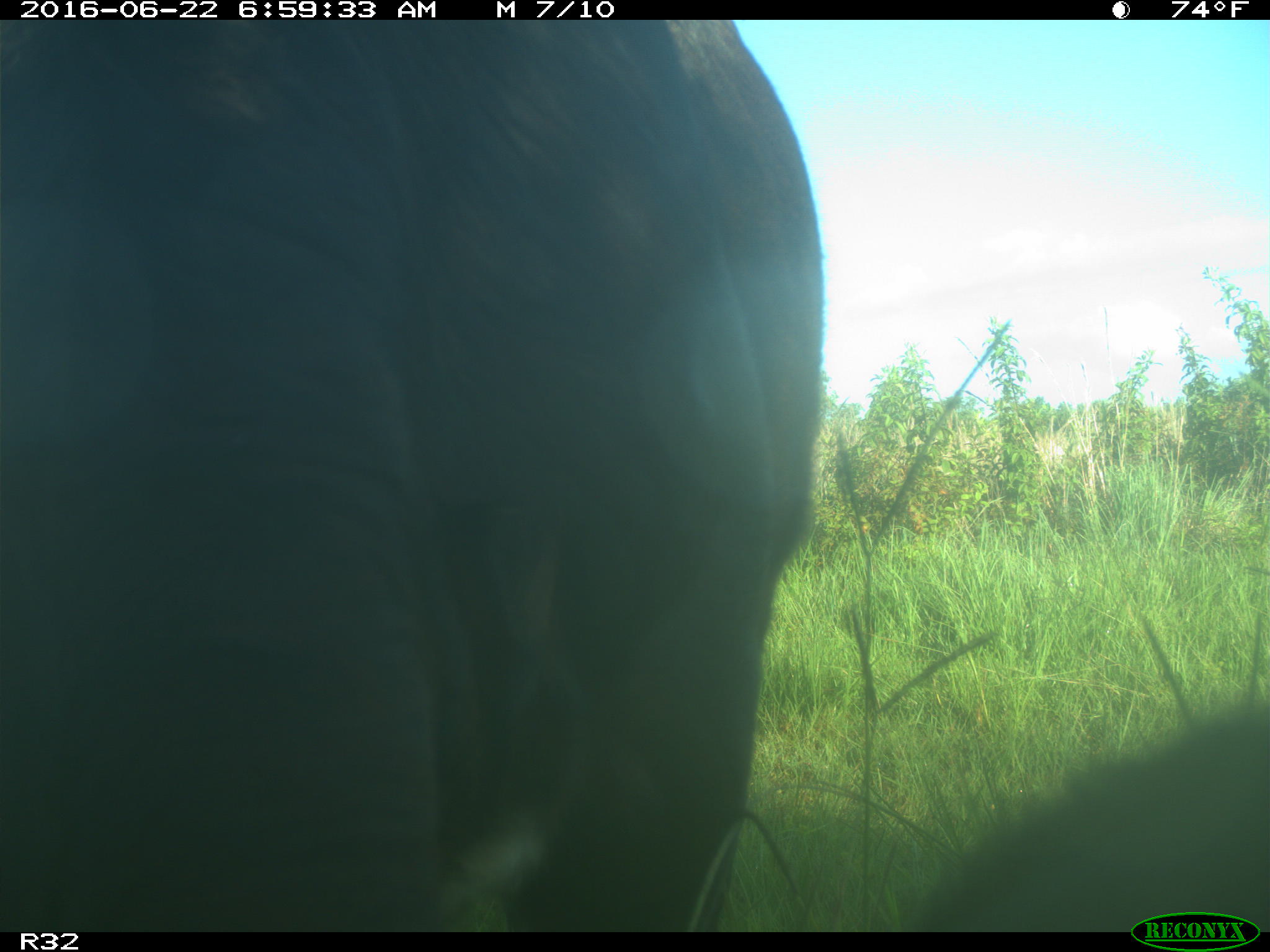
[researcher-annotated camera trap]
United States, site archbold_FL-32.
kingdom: Animalia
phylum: Chordata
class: Mammalia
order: Artiodactyla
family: Bovidae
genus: Bos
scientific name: Bos taurus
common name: domestic cow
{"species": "Bos taurus (domestic cow)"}